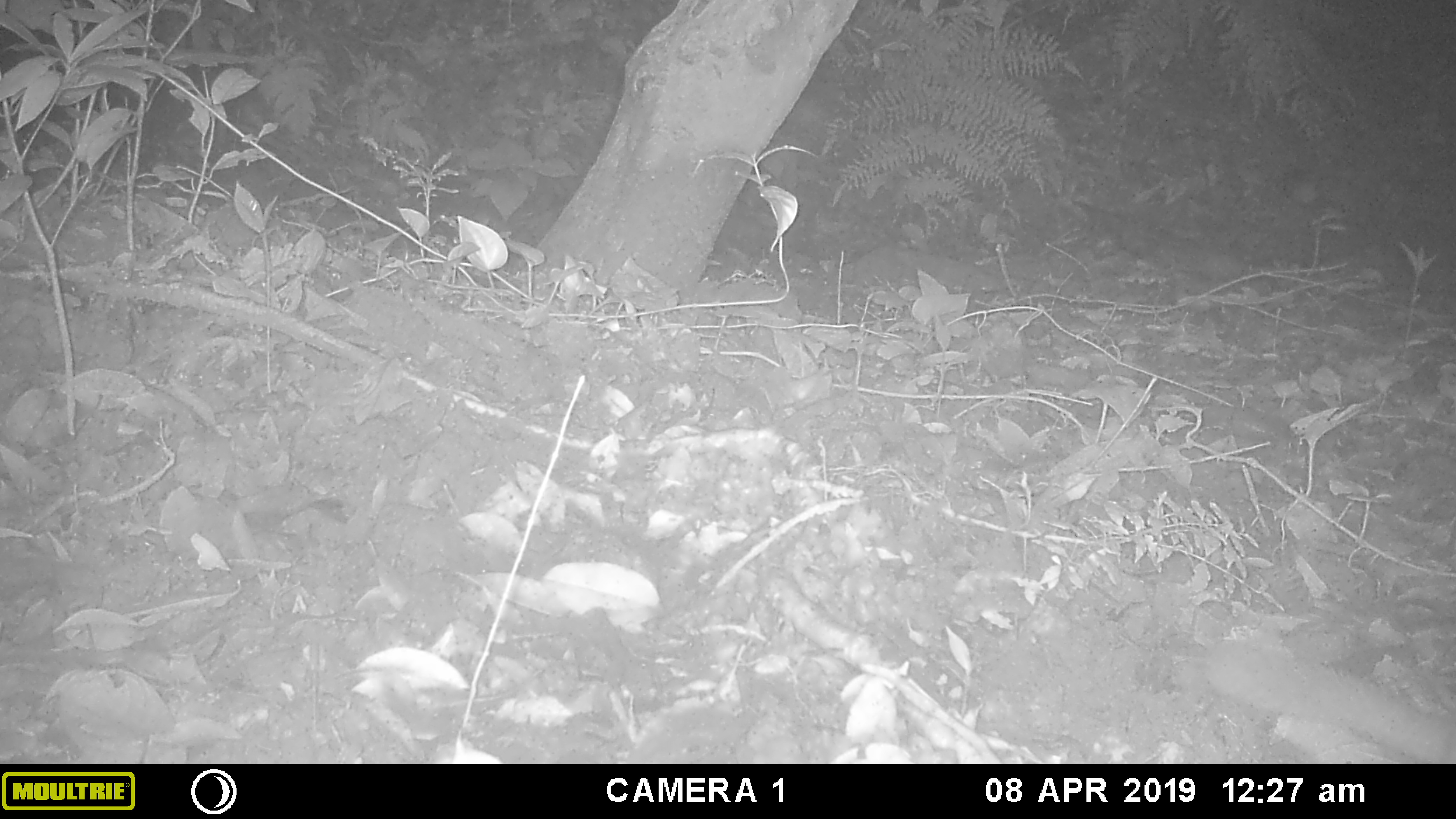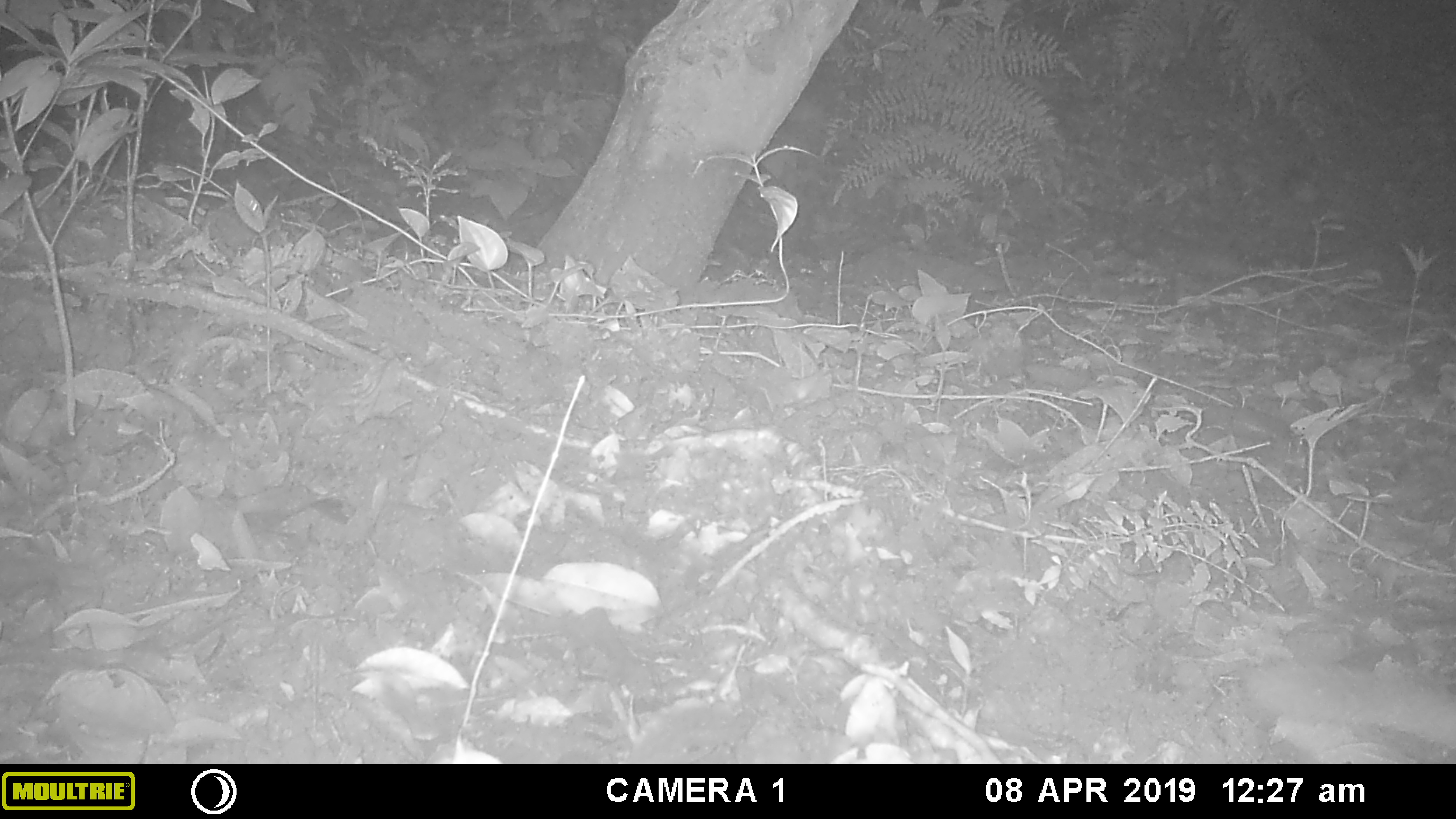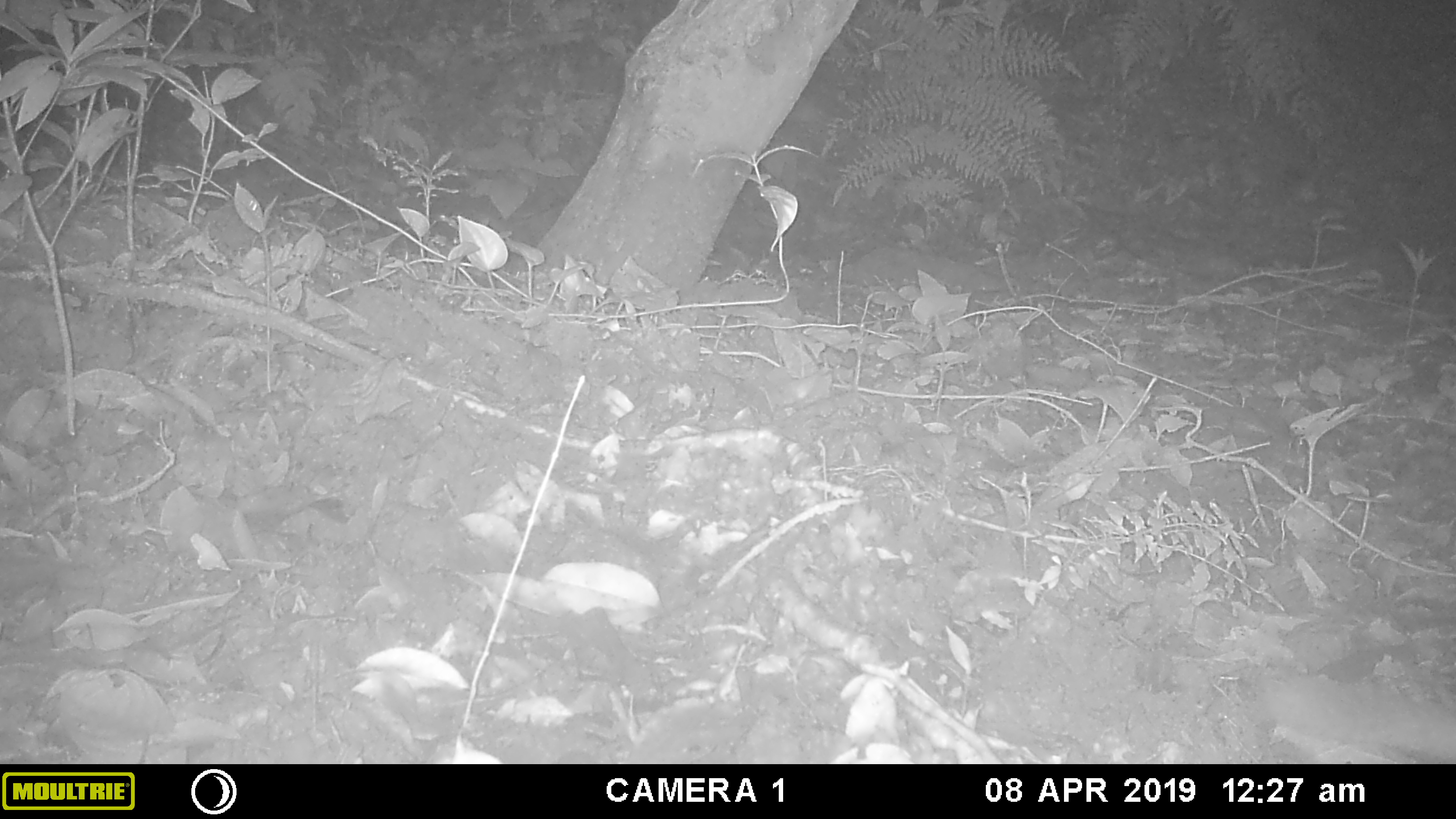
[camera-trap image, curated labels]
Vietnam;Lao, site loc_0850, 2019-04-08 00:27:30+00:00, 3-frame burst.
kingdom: Animalia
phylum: Chordata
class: Mammalia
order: Carnivora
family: Mustelidae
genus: Melogale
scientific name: Melogale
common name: ferret badger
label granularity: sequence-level